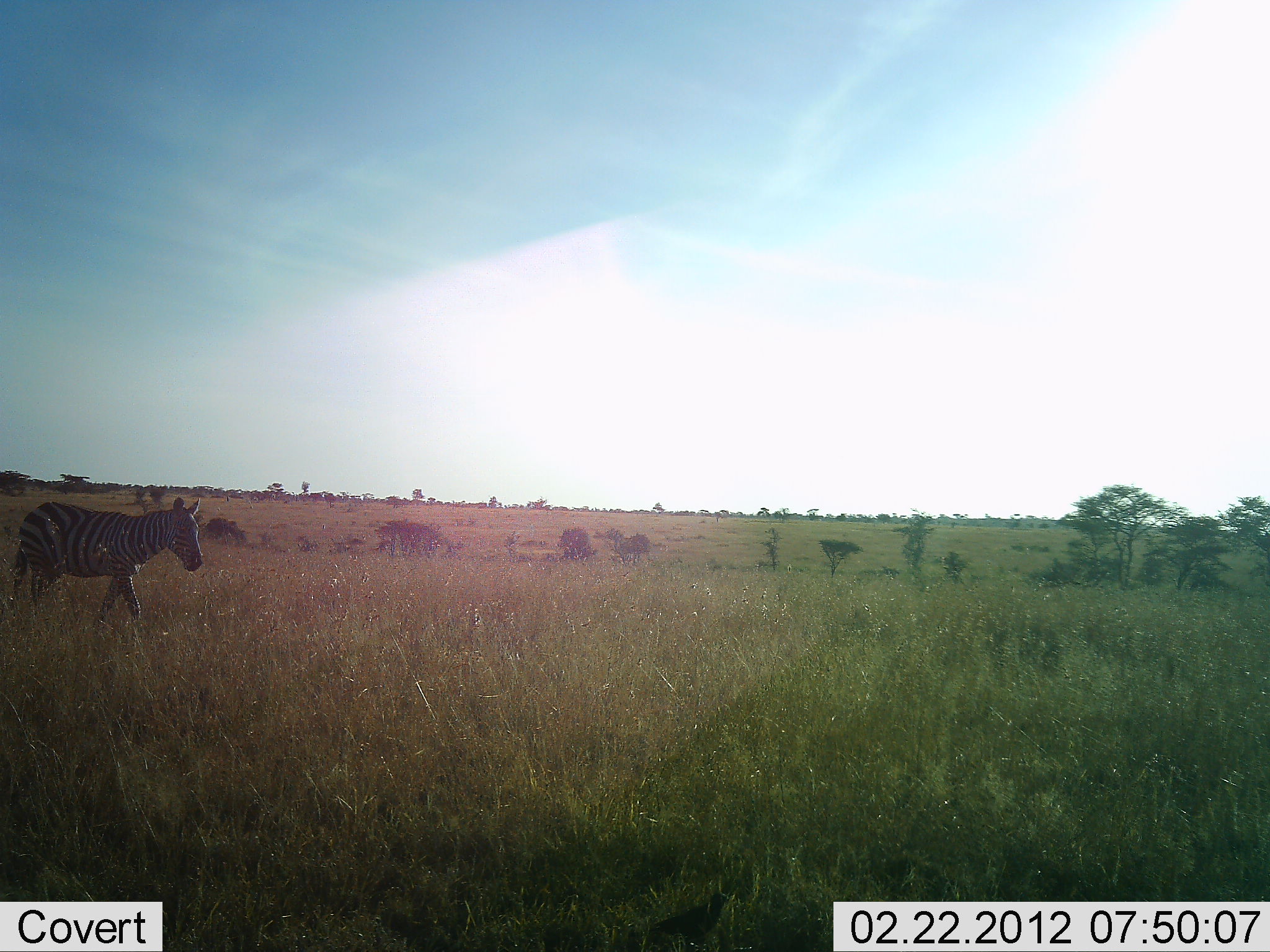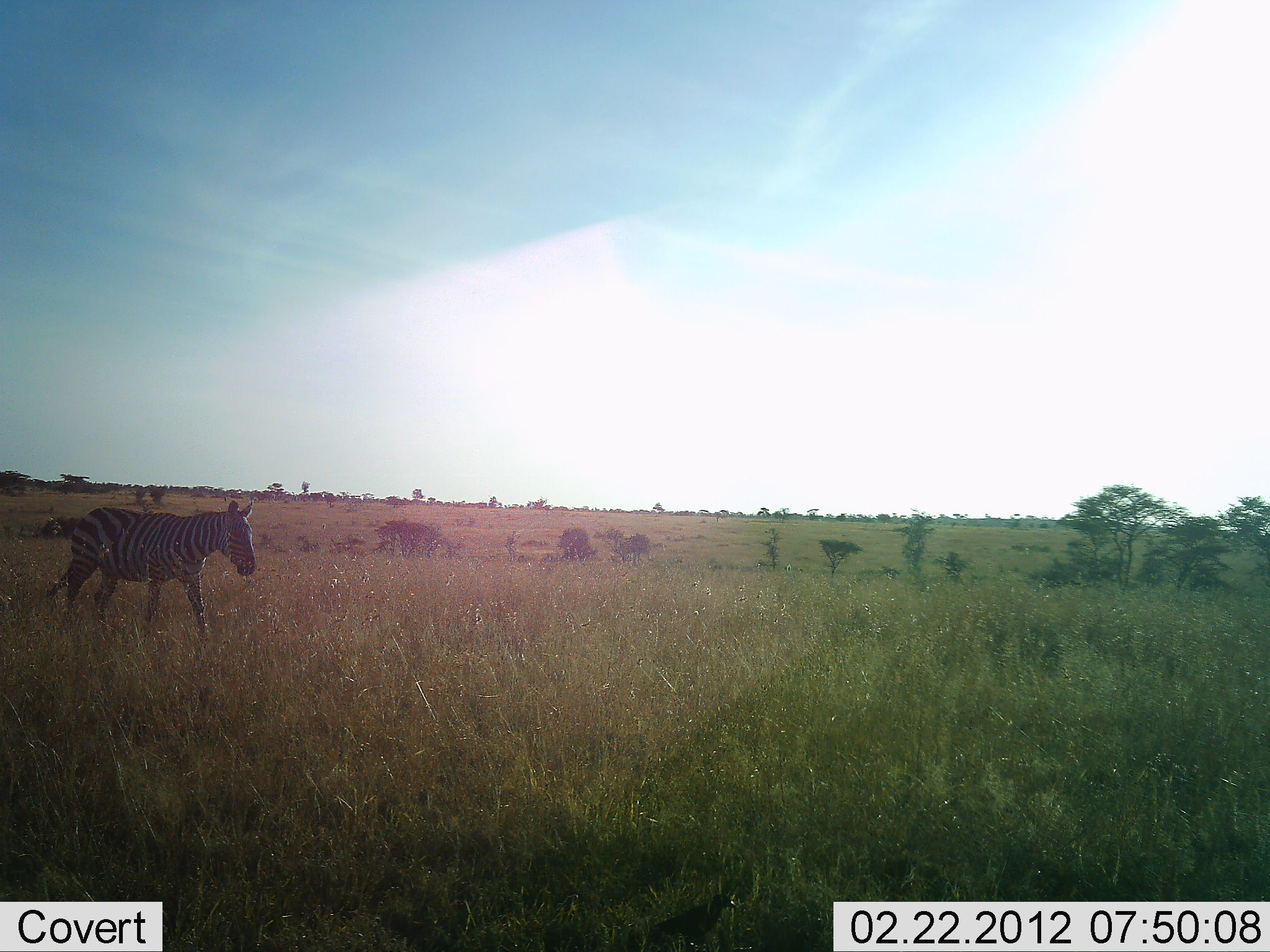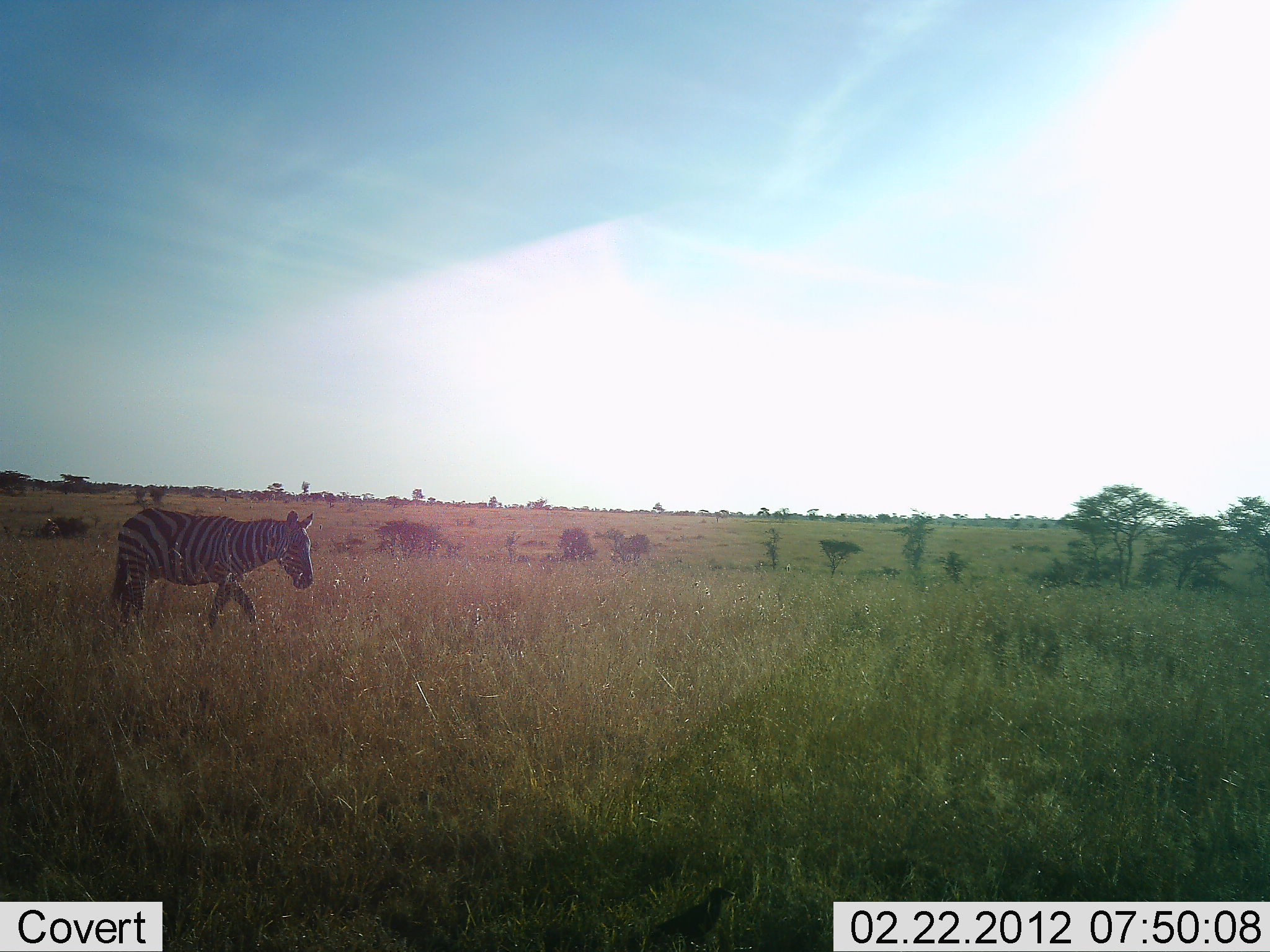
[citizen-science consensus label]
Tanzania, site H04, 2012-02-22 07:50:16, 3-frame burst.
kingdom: Animalia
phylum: Chordata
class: Mammalia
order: Perissodactyla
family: Equidae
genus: Equus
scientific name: Equus quagga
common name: plains zebra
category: zebra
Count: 1.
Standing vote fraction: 5%.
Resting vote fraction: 5%.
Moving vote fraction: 95%.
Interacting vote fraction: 0%.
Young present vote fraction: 0%.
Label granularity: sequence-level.